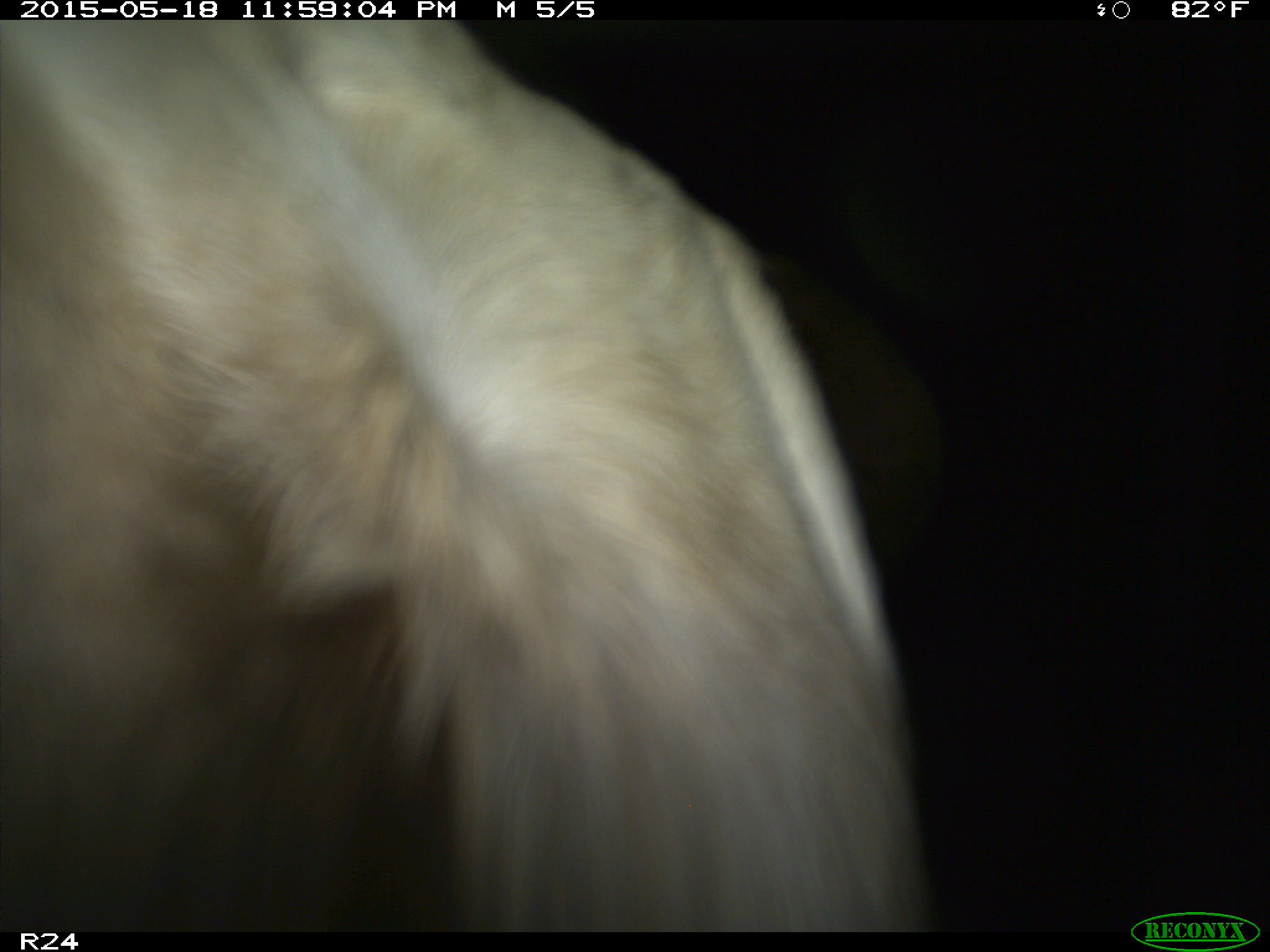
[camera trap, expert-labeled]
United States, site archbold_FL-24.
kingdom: Animalia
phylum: Chordata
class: Mammalia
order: Artiodactyla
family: Cervidae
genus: Odocoileus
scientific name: Odocoileus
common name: deer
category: unidentified deer